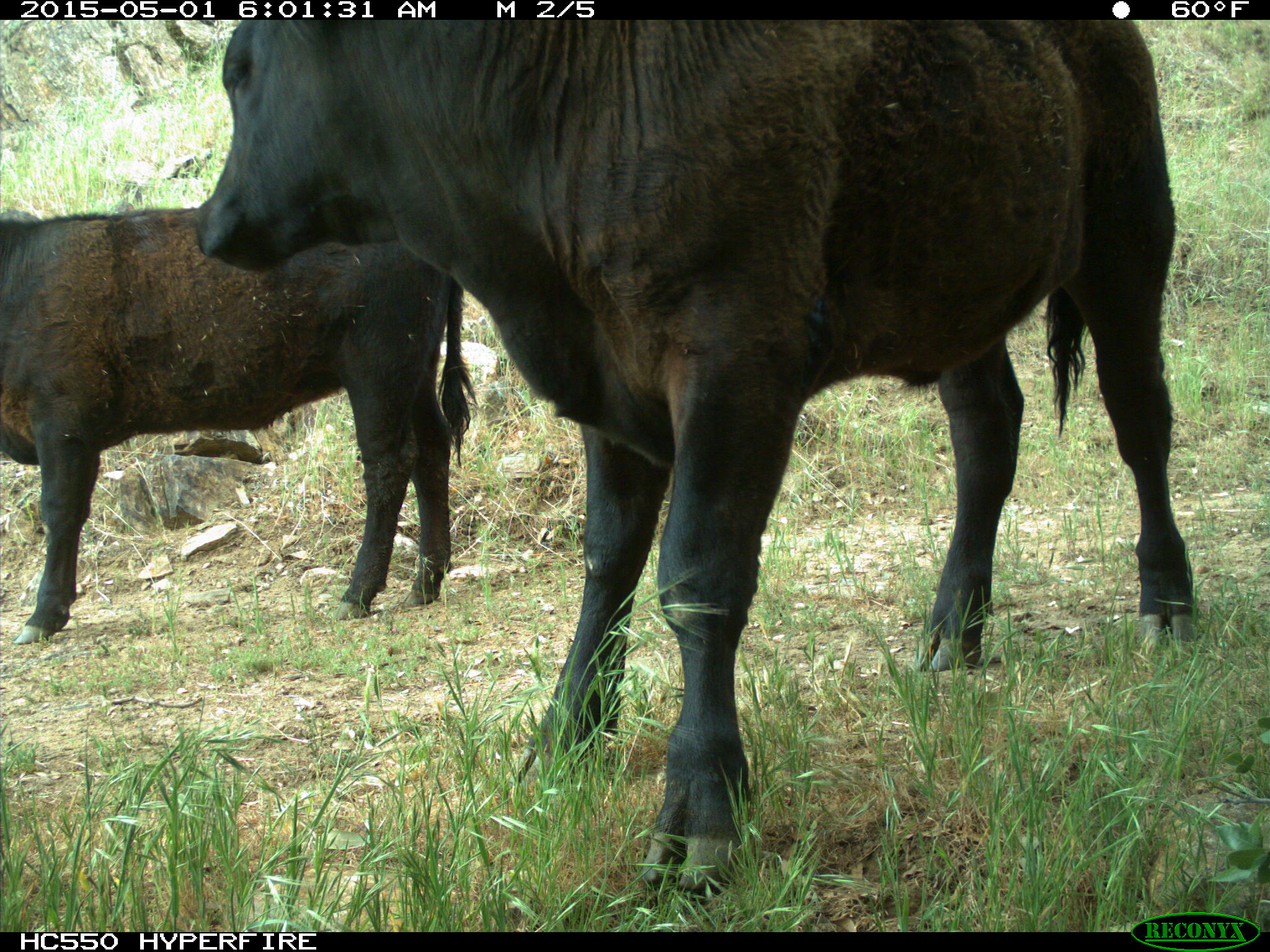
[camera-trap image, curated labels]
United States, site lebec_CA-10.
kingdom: Animalia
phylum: Chordata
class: Mammalia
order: Artiodactyla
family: Bovidae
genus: Bos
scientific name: Bos taurus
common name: domestic cow